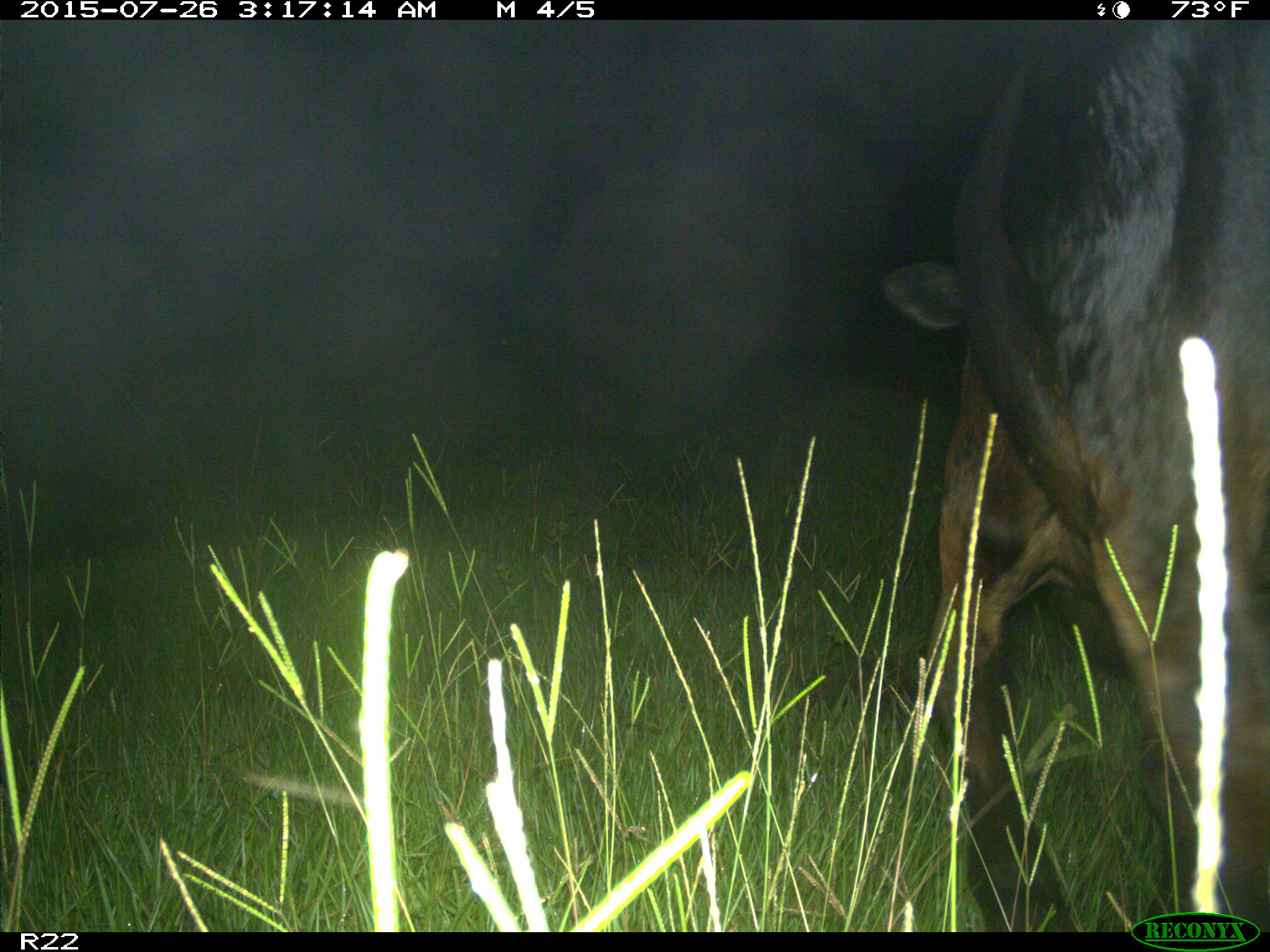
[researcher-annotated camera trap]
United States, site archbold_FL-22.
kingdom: Animalia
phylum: Chordata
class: Mammalia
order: Artiodactyla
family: Bovidae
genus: Bos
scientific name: Bos taurus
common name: domestic cow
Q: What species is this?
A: Bos taurus (domestic cow).